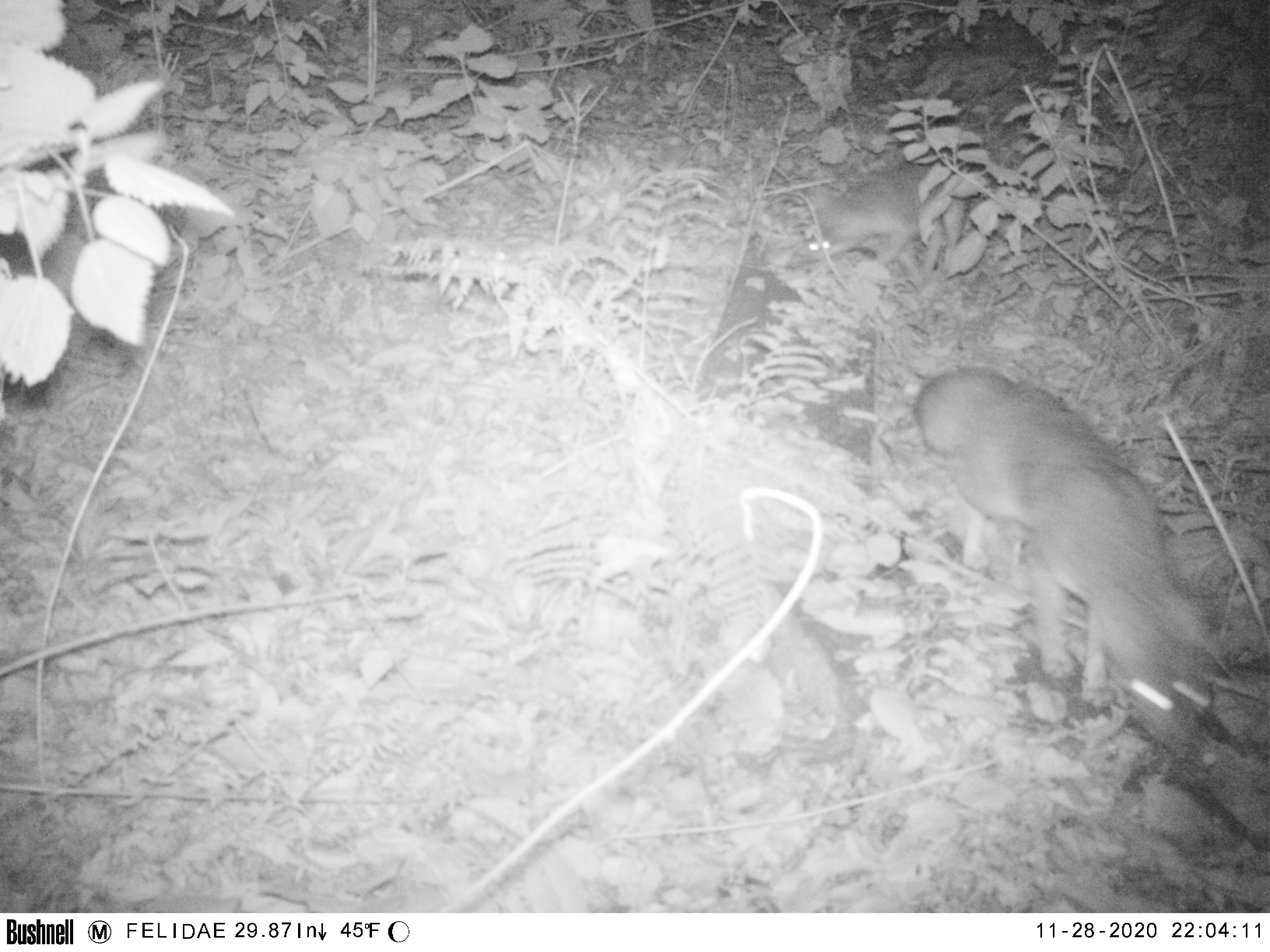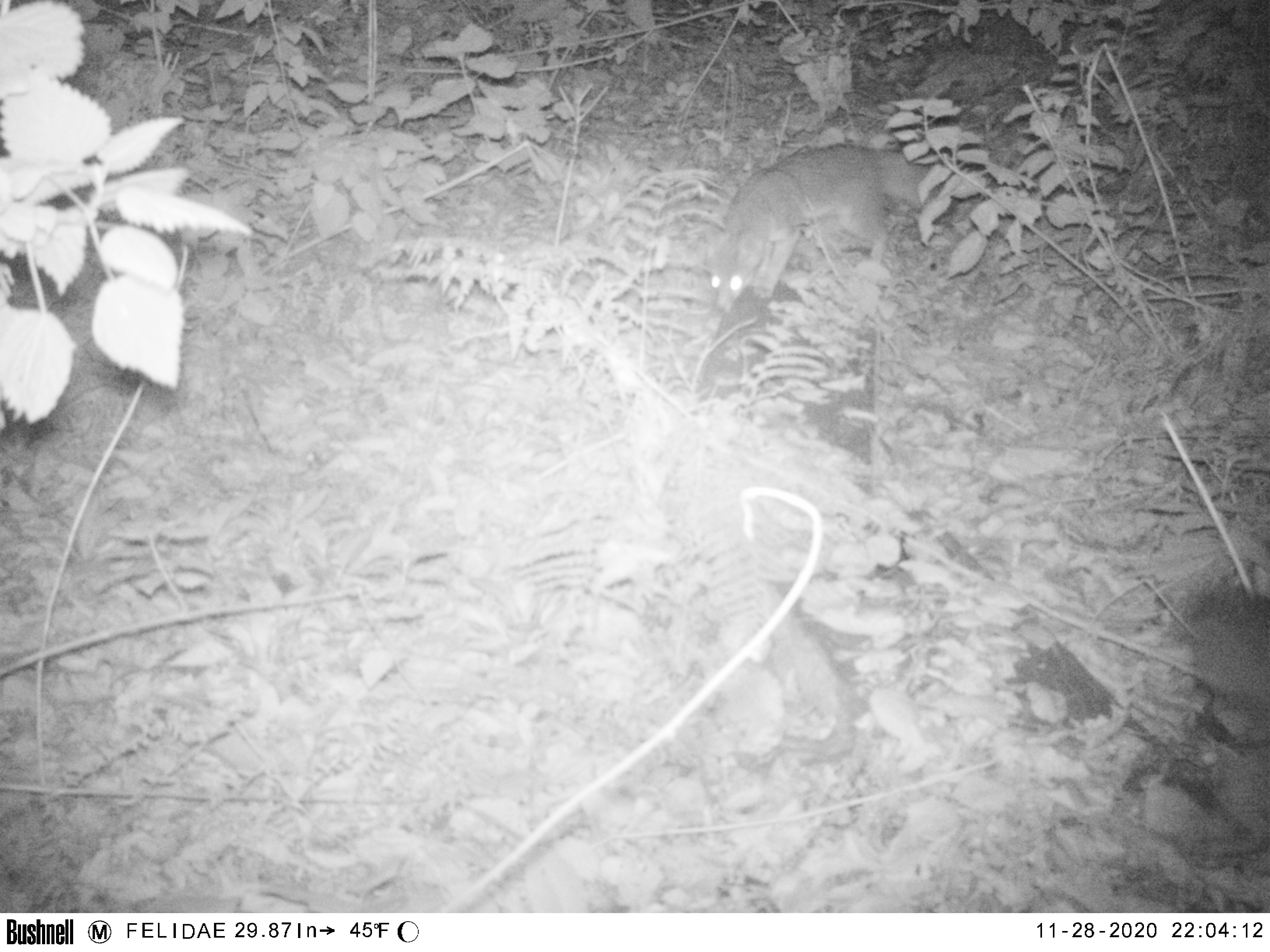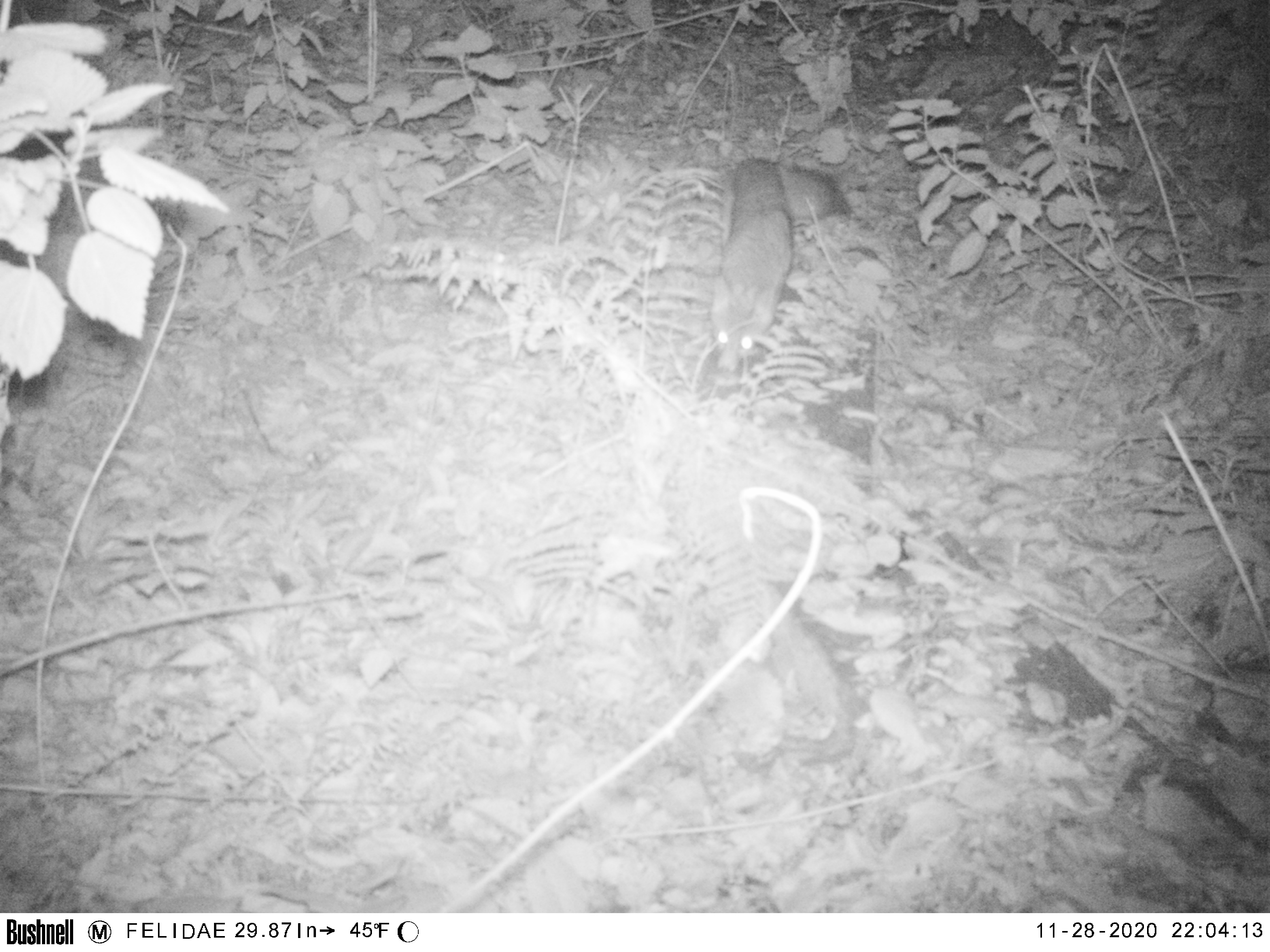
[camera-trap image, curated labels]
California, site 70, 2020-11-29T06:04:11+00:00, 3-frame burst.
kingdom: Animalia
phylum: Chordata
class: Mammalia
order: Carnivora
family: Canidae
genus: Urocyon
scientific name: Urocyon cinereoargenteus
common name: gray fox